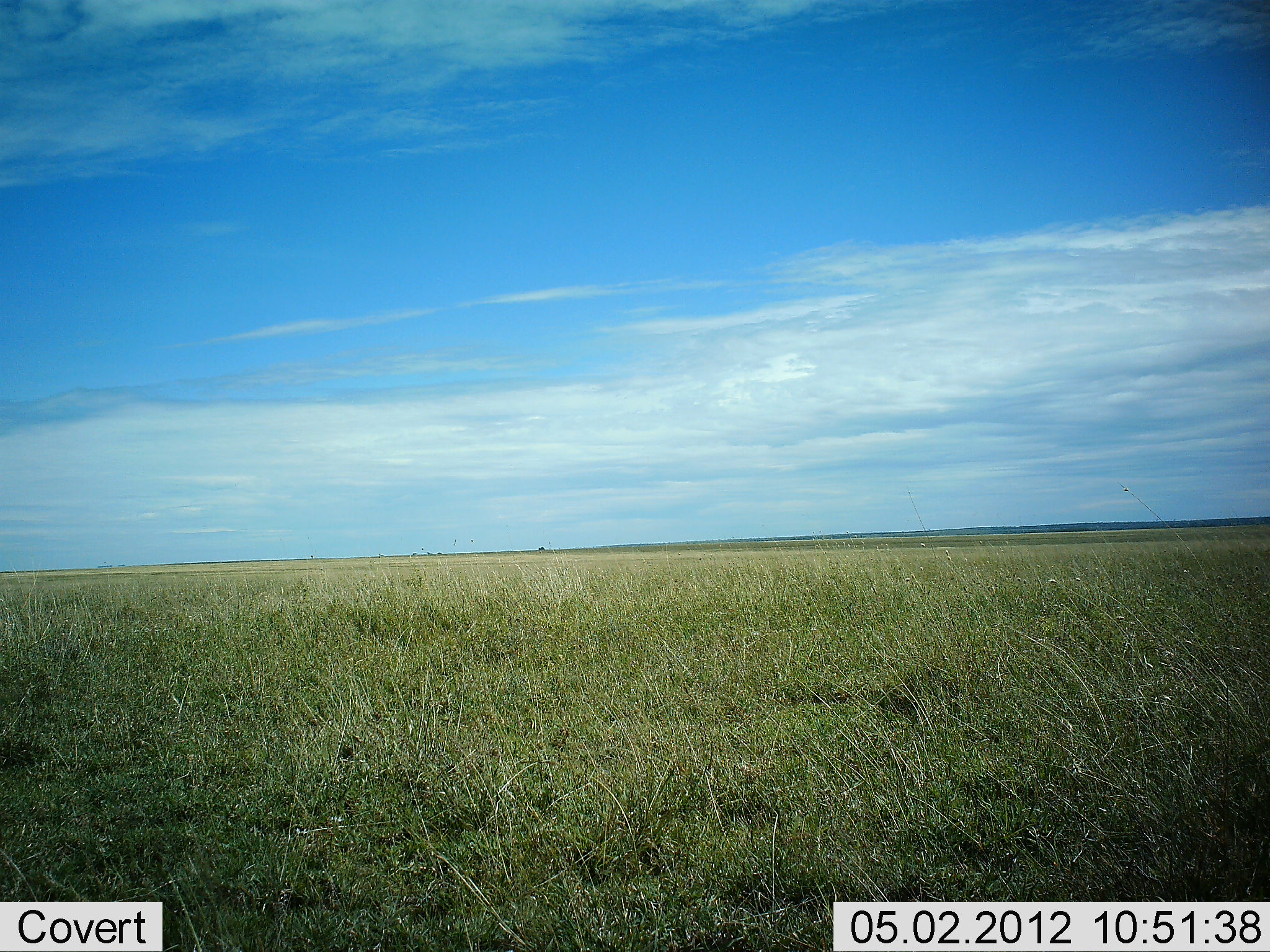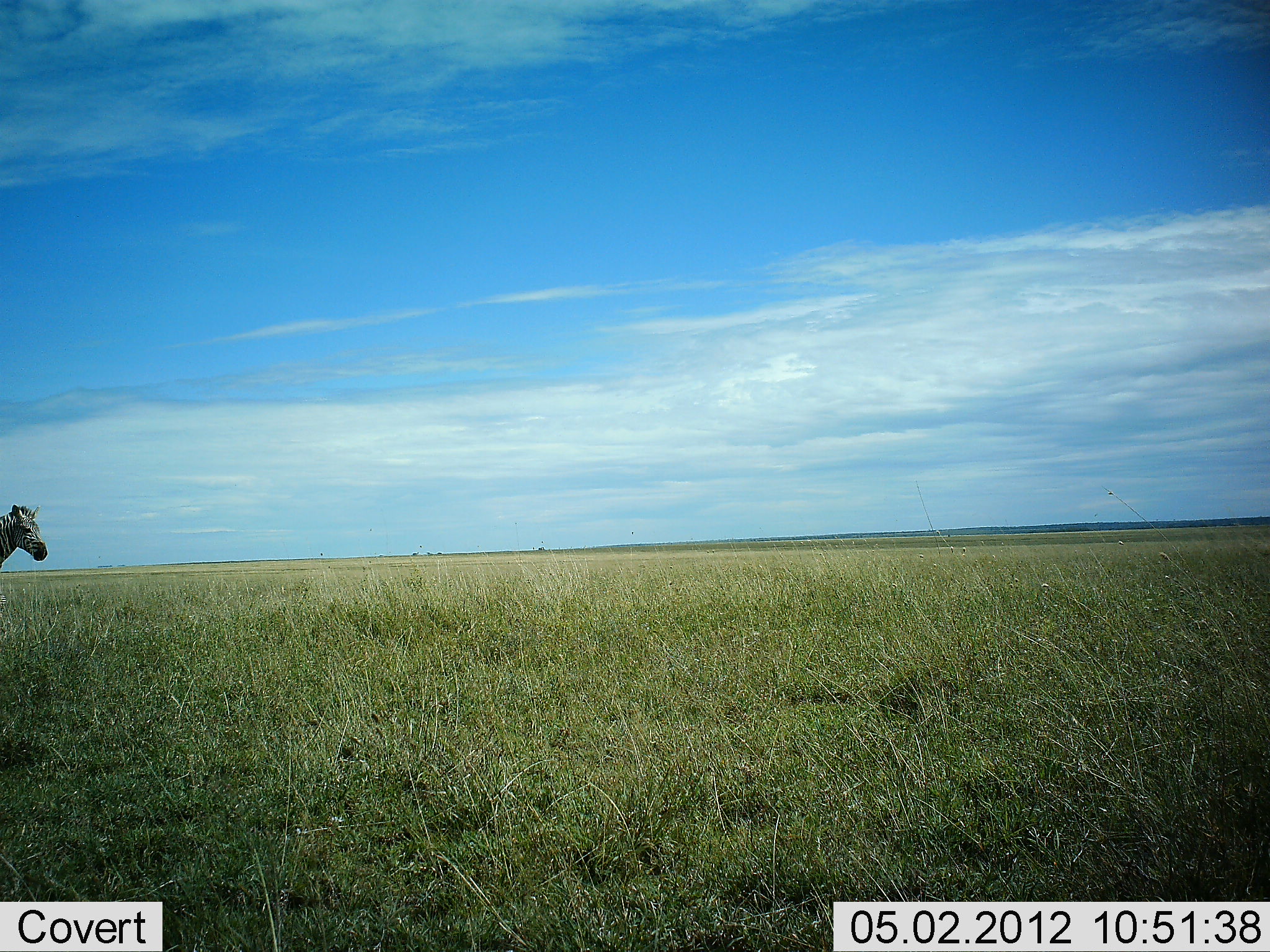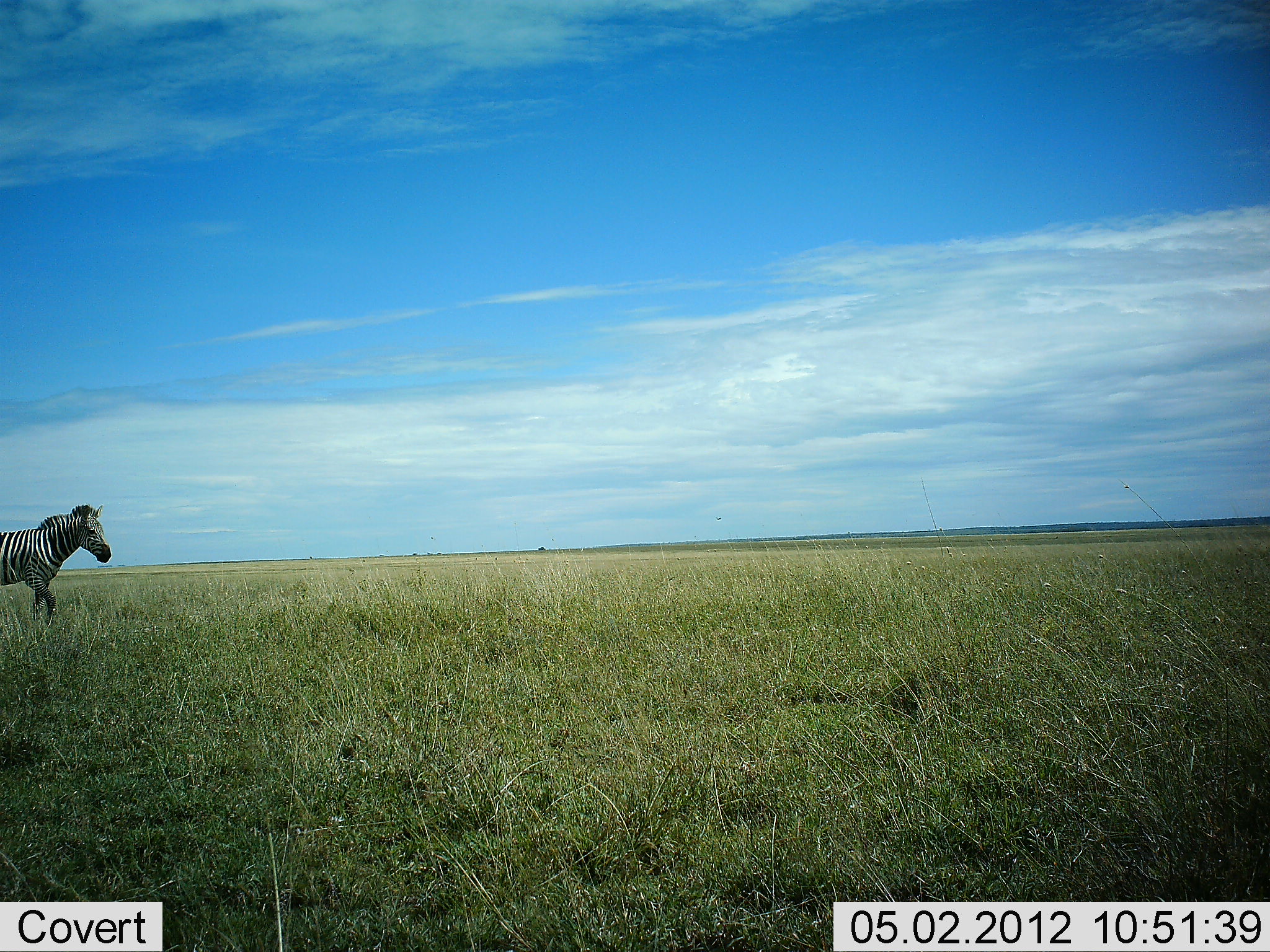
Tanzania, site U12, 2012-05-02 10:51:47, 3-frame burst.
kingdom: Animalia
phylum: Chordata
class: Mammalia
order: Perissodactyla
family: Equidae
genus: Equus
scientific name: Equus quagga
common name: plains zebra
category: zebra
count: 1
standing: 0%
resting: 0%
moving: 100%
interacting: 0%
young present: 0%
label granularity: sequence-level